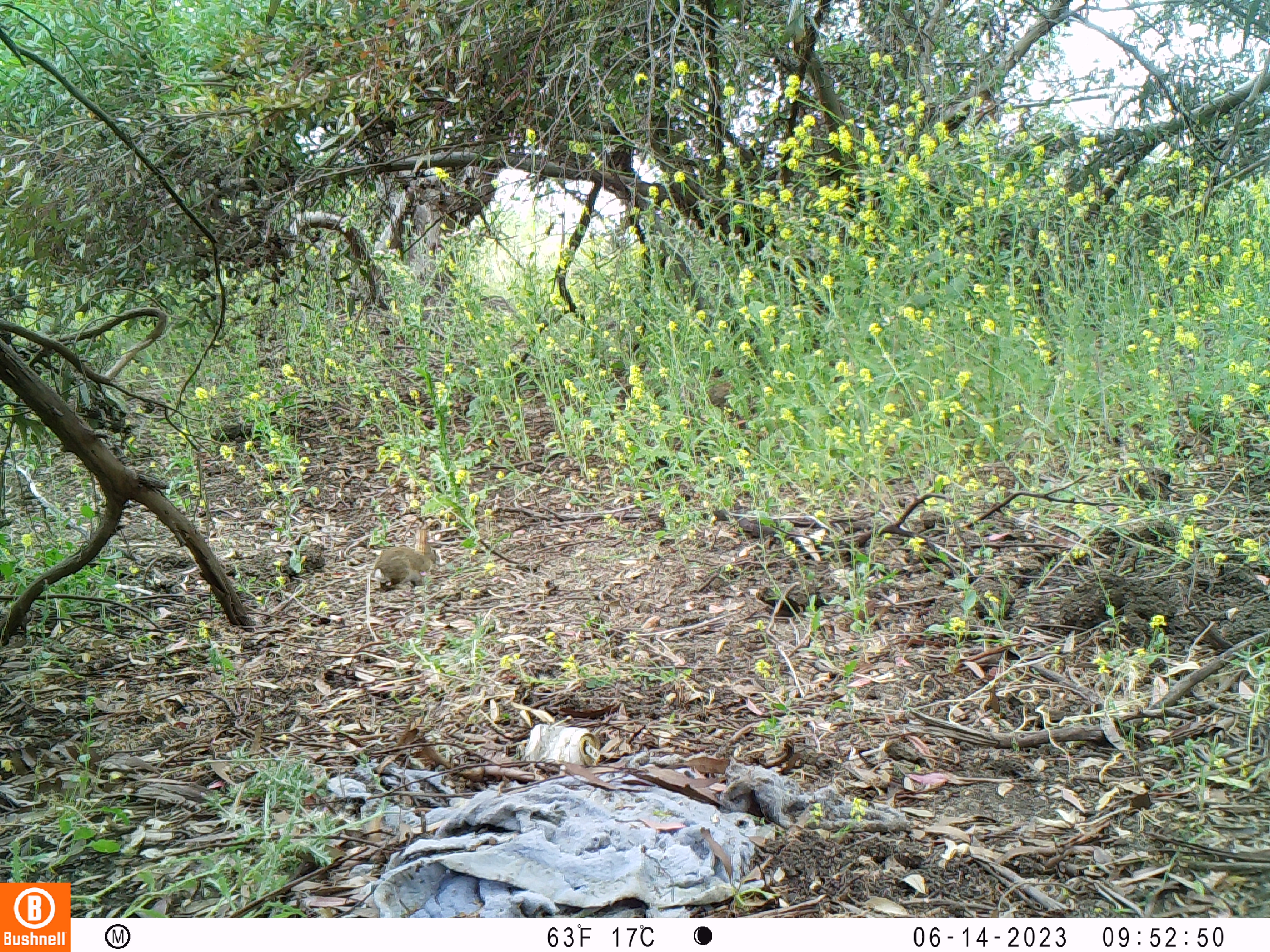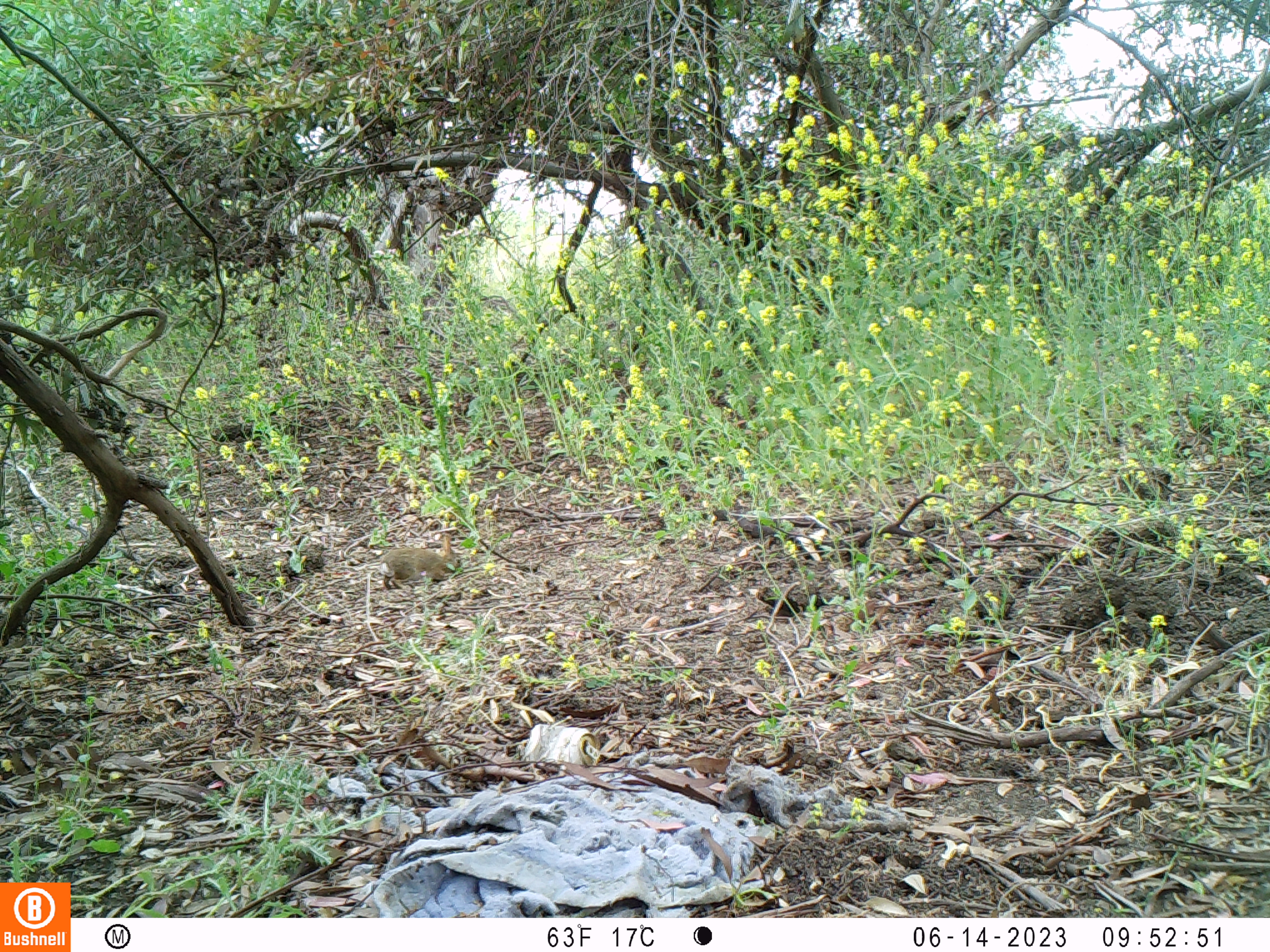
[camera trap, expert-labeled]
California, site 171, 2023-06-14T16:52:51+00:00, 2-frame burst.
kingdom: Animalia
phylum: Chordata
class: Mammalia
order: Lagomorpha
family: Leporidae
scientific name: Leporidae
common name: rabbit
Rabbit (Leporidae).